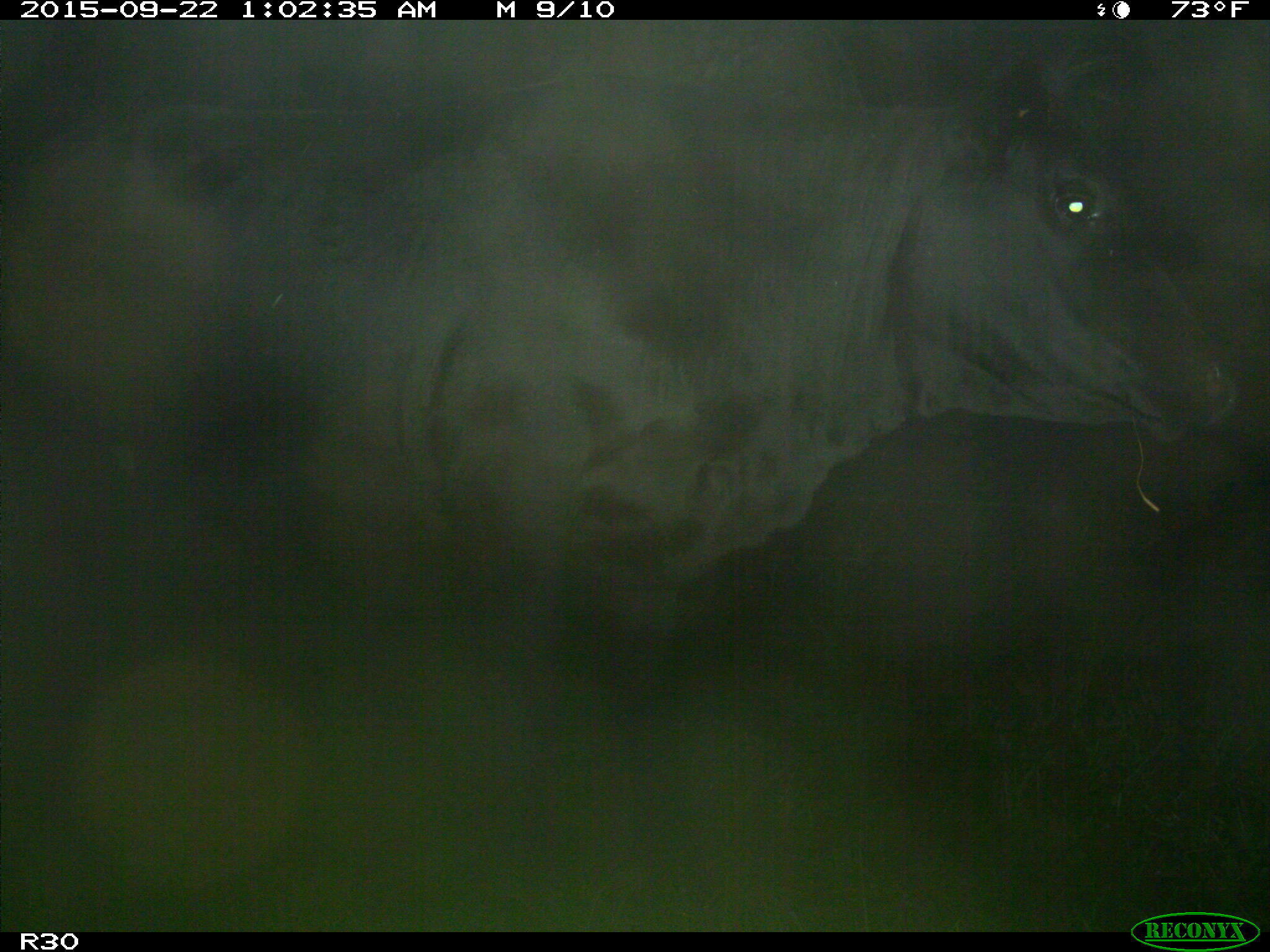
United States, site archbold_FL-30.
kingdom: Animalia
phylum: Chordata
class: Mammalia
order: Artiodactyla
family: Bovidae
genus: Bos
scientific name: Bos taurus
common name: domestic cow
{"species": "Bos taurus (domestic cow)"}